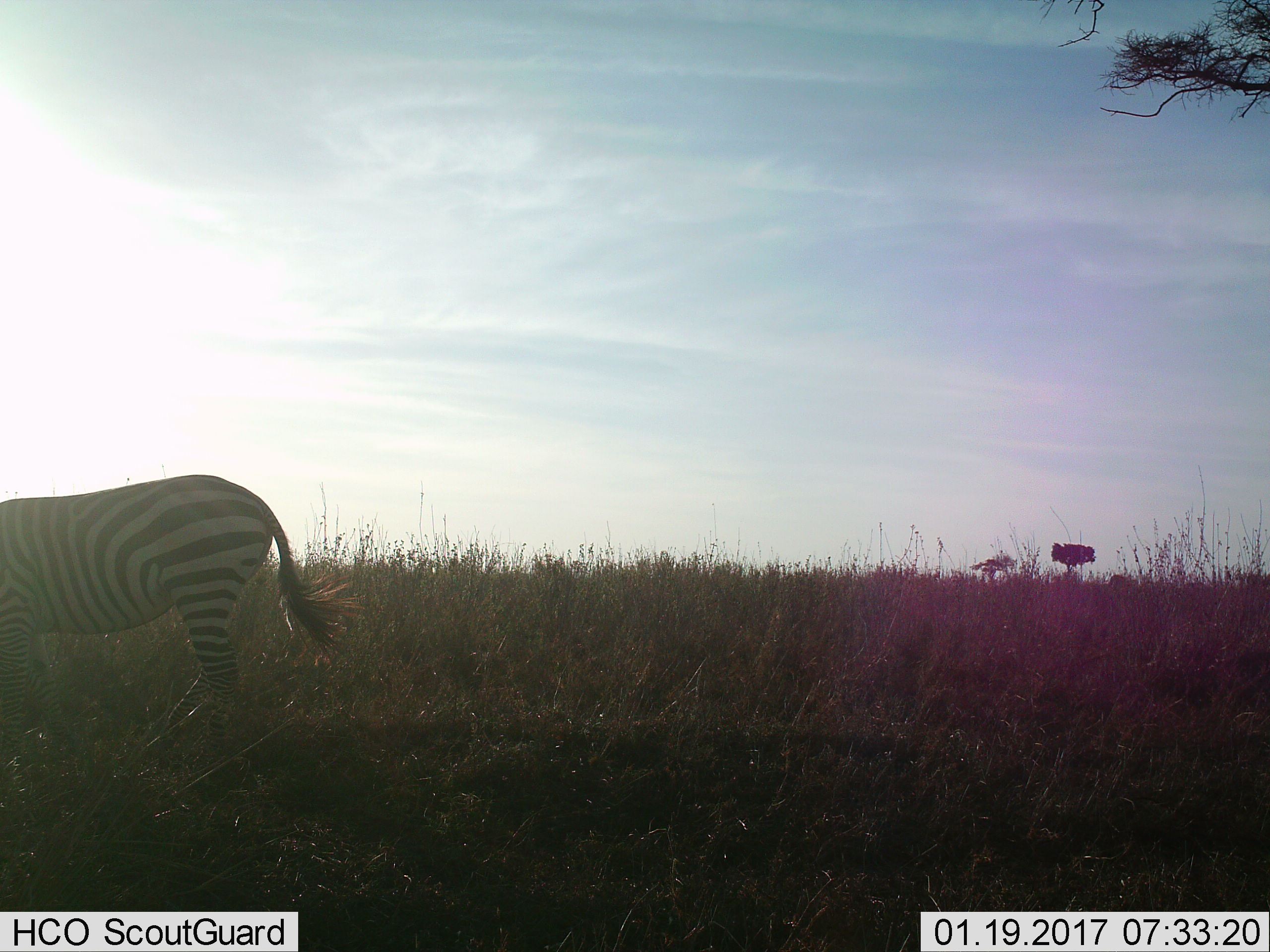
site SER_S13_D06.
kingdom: Animalia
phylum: Chordata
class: Mammalia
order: Perissodactyla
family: Equidae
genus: Equus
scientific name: Equus quagga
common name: plains zebra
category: zebraplains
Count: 1.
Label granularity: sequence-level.